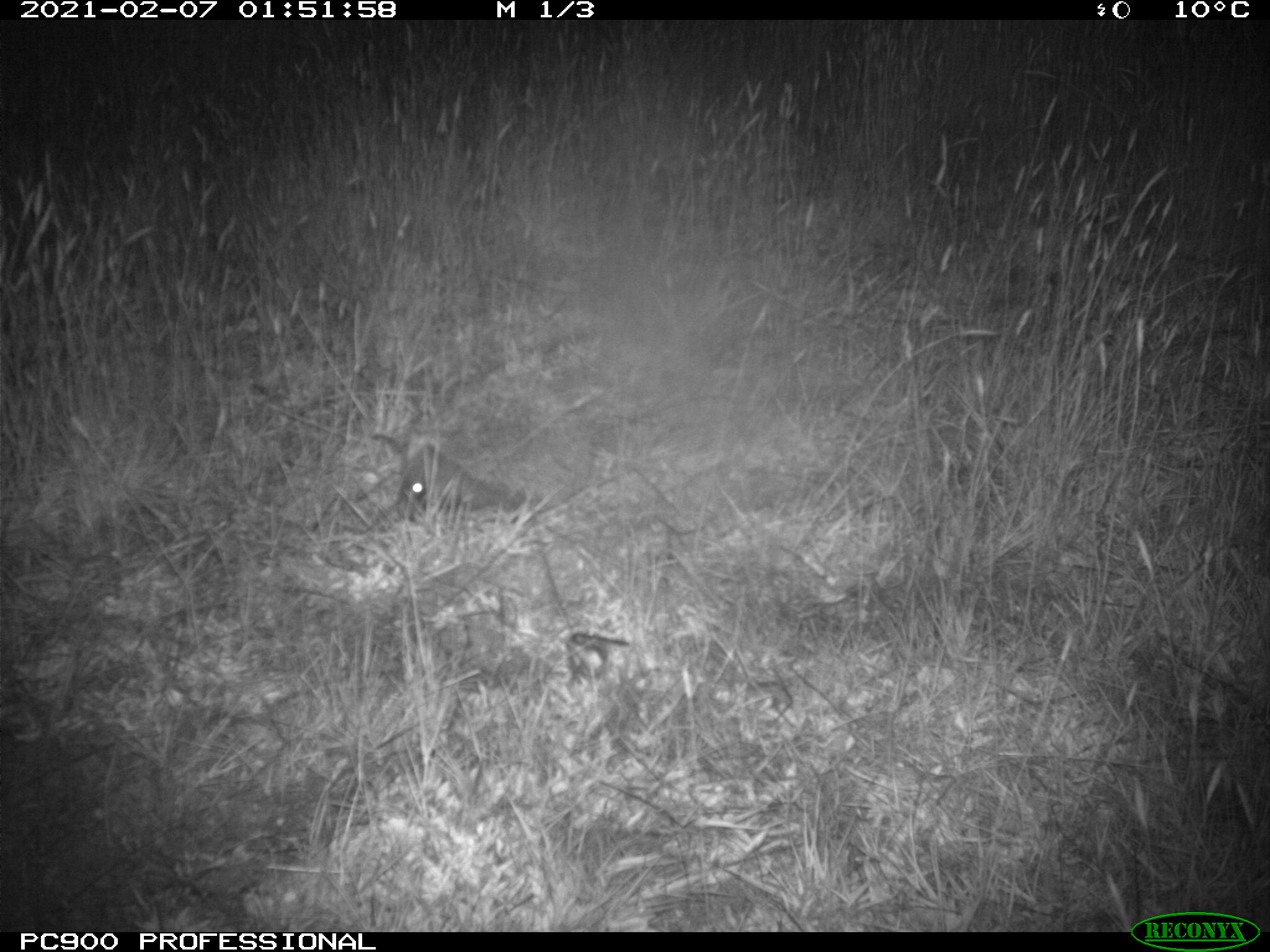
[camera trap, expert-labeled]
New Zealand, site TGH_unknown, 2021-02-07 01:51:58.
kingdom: Animalia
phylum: Chordata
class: Mammalia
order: Eulipotyphla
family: Erinaceidae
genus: Erinaceus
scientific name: Erinaceus europaeus europaeus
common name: european hedgehog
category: hedgehog